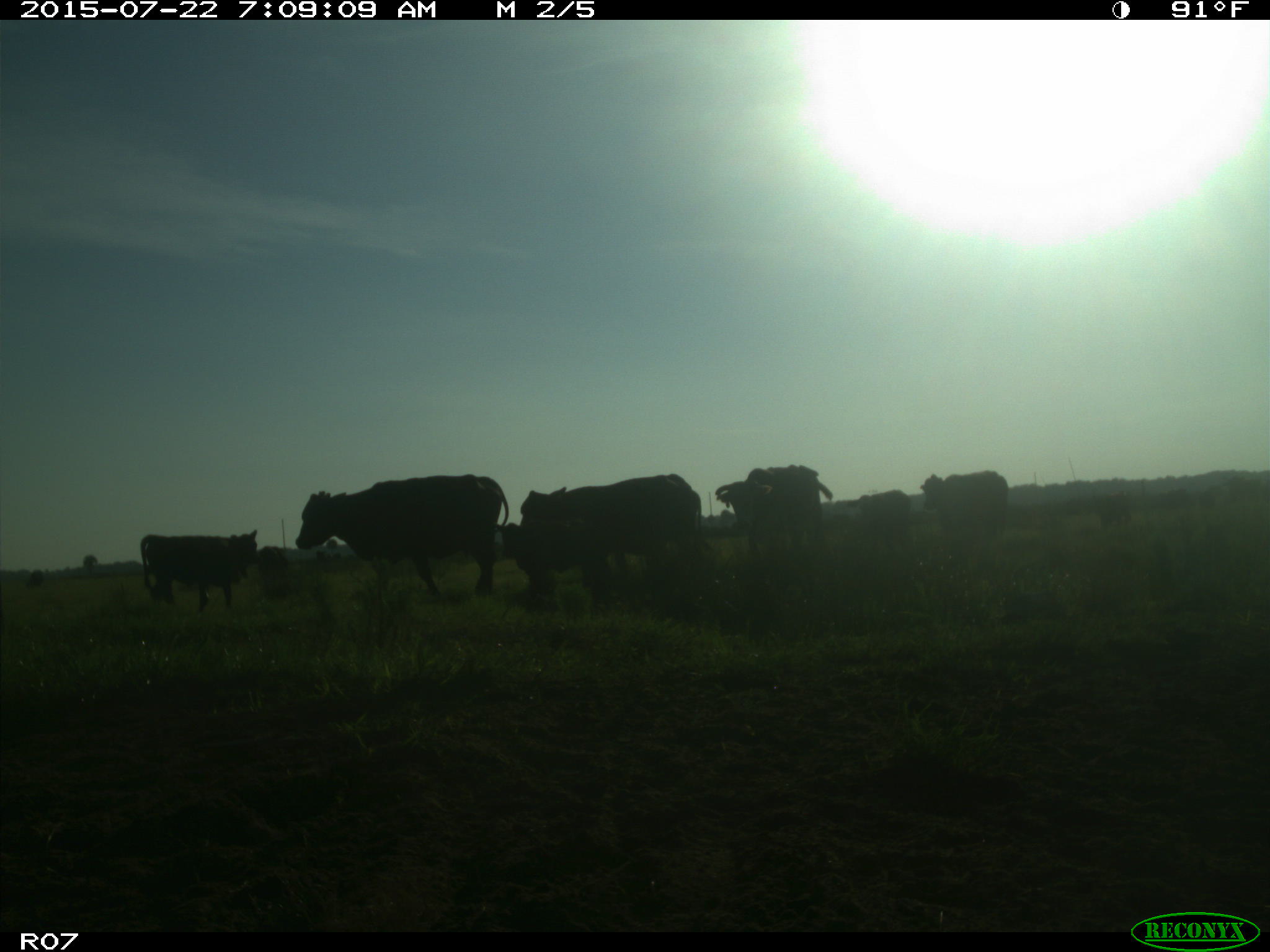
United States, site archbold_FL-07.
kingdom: Animalia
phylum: Chordata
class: Mammalia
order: Carnivora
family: Procyonidae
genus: Procyon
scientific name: Procyon lotor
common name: common raccoon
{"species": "Procyon lotor (common raccoon)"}